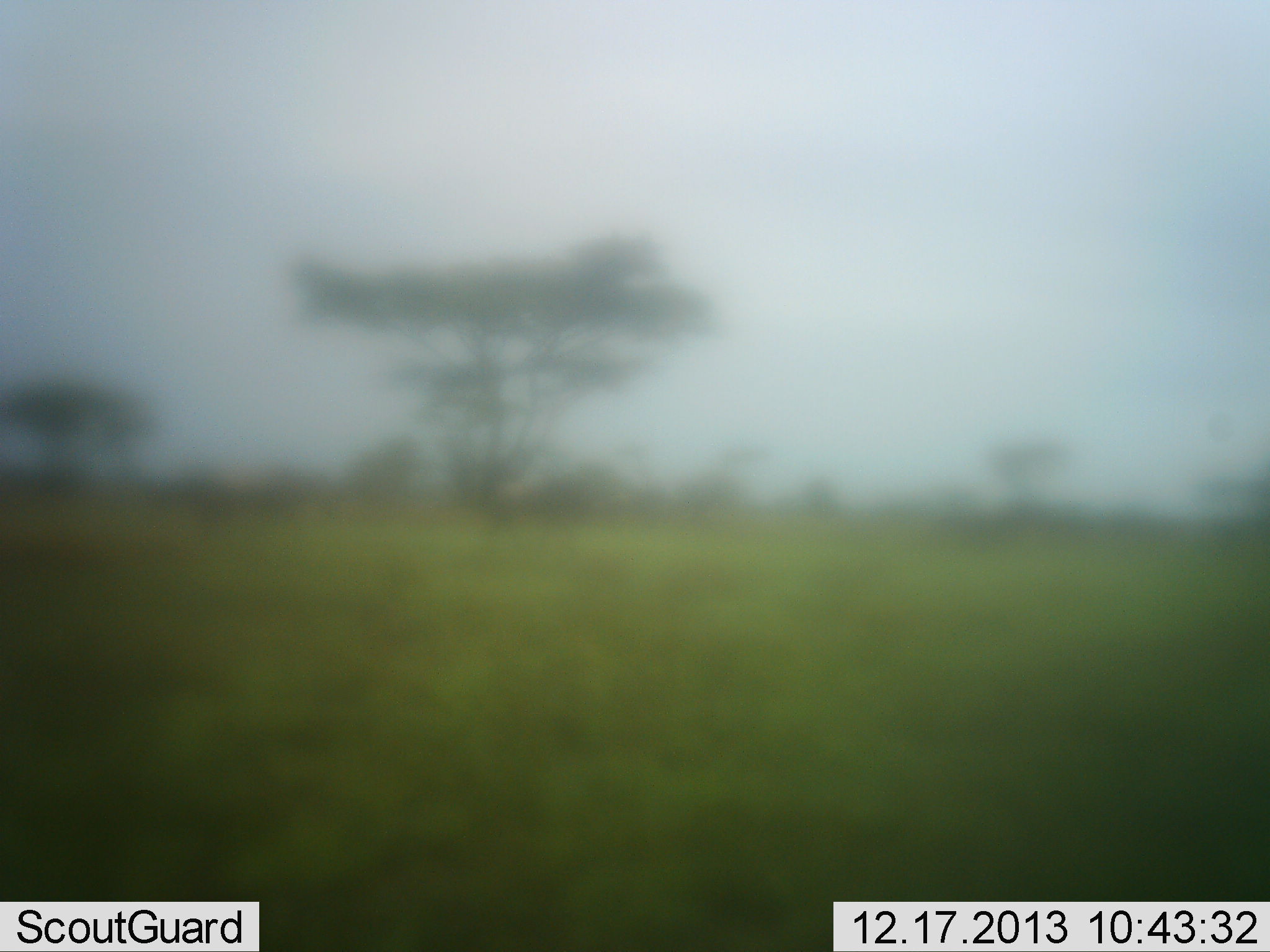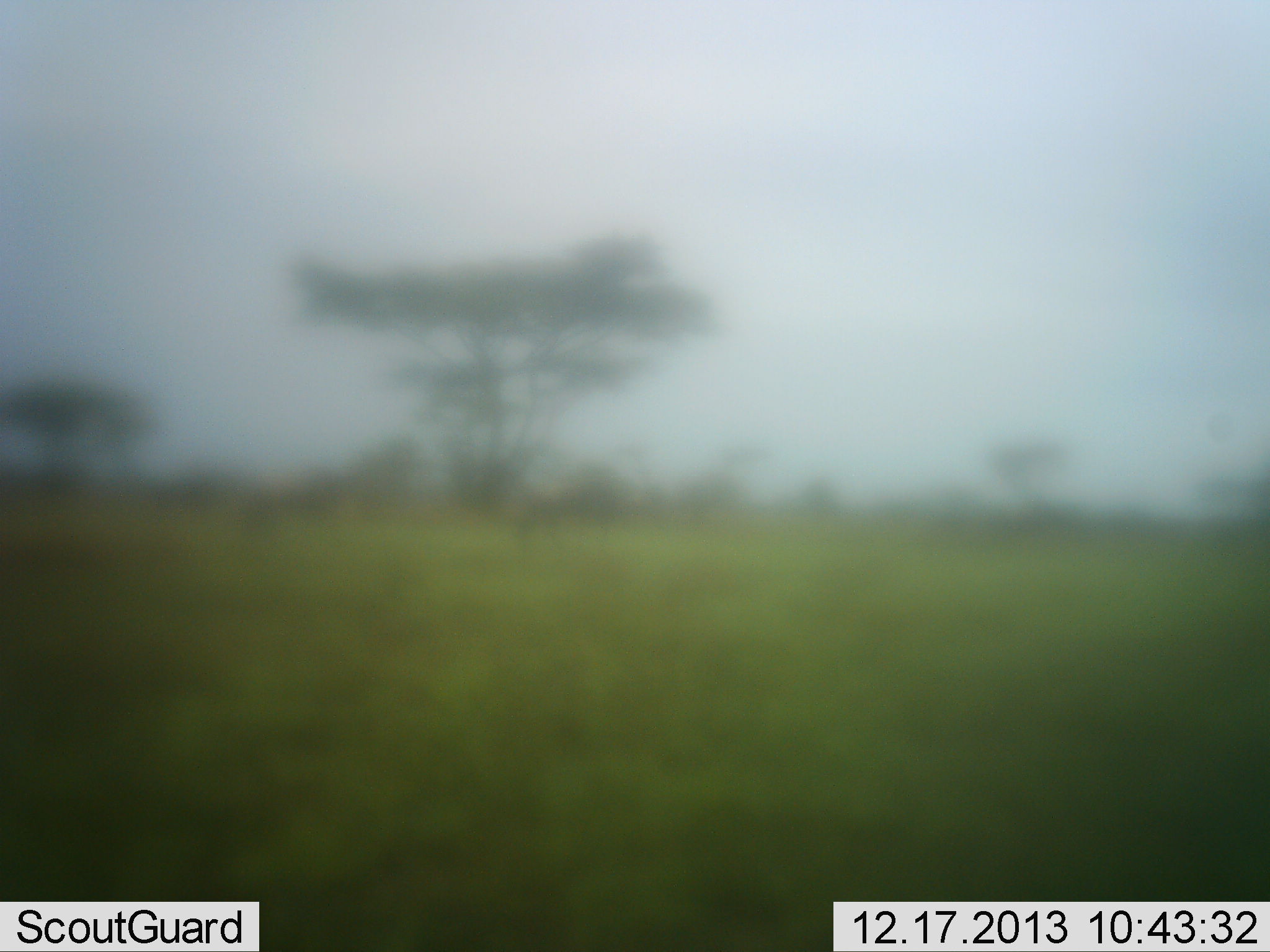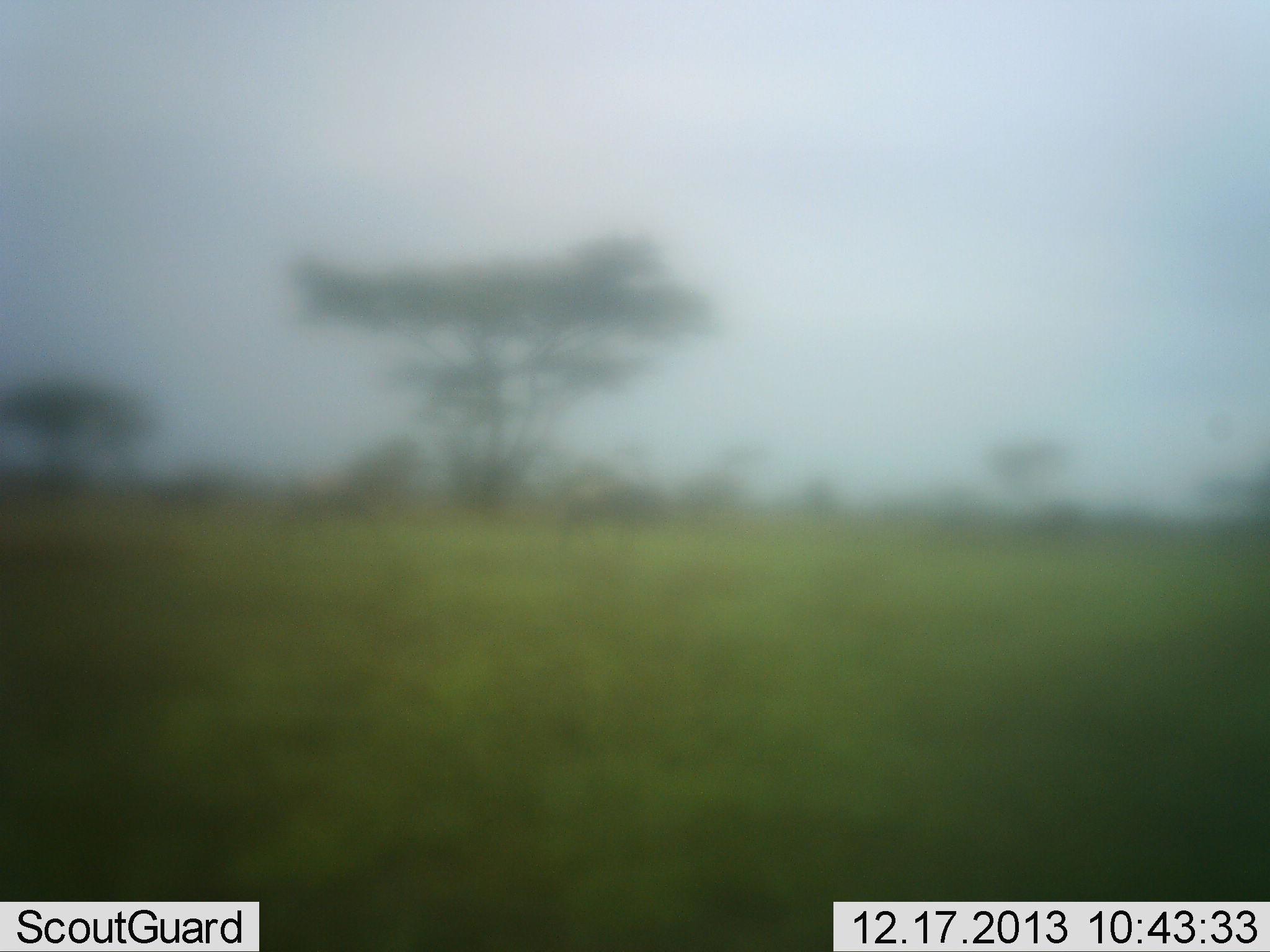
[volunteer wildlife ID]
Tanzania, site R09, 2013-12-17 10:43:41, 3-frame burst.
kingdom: Animalia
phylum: Chordata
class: Mammalia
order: Artiodactyla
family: Bovidae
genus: Connochaetes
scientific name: Connochaetes taurinus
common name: blue wildebeest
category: wildebeest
Wildebeest (blue wildebeest) (Connochaetes taurinus), count 3. Behavior (volunteer vote fractions): standing 0%, resting 0%, moving 100%, interacting 0%. Young present (vote fraction): 0%. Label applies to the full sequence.